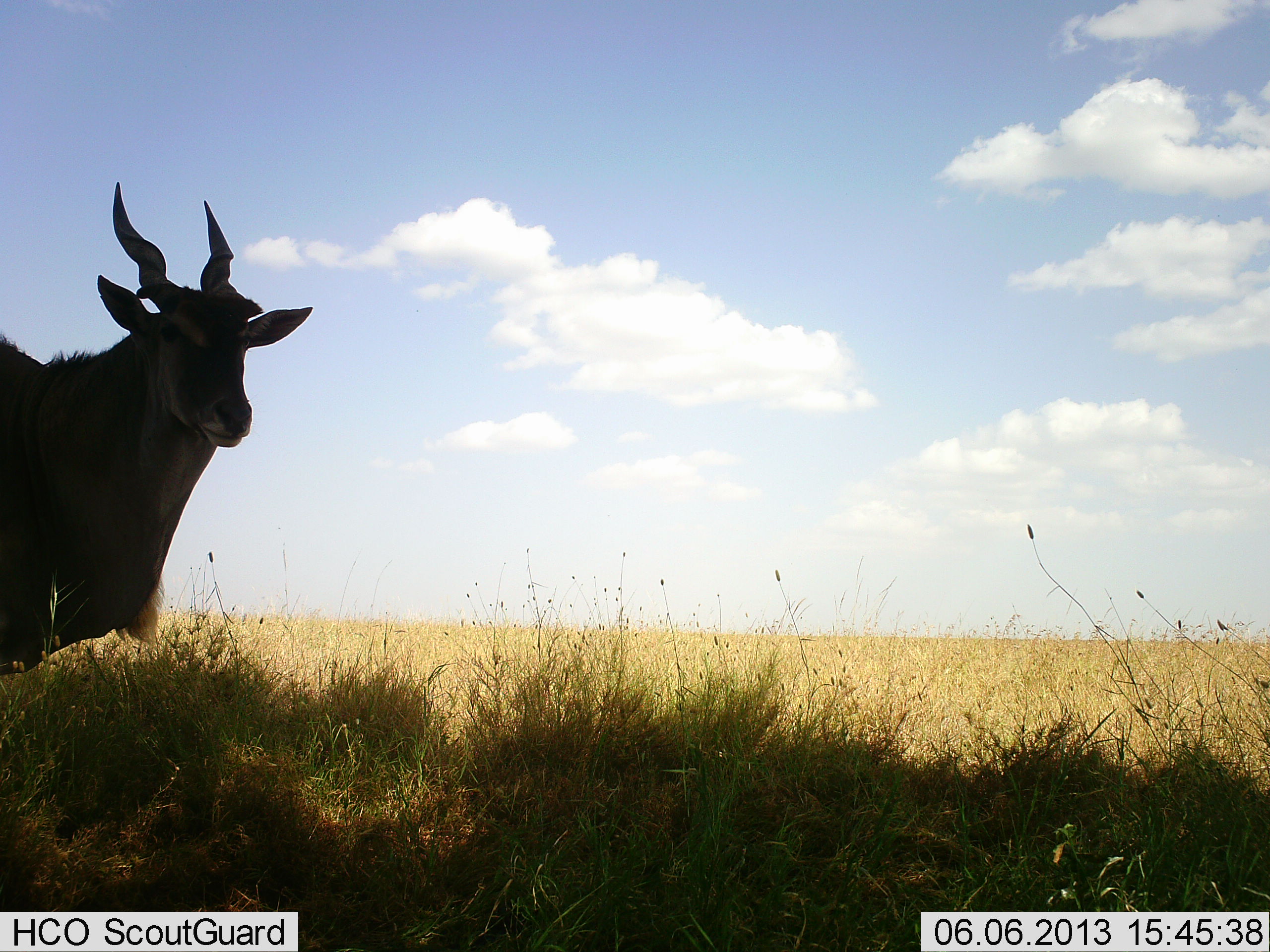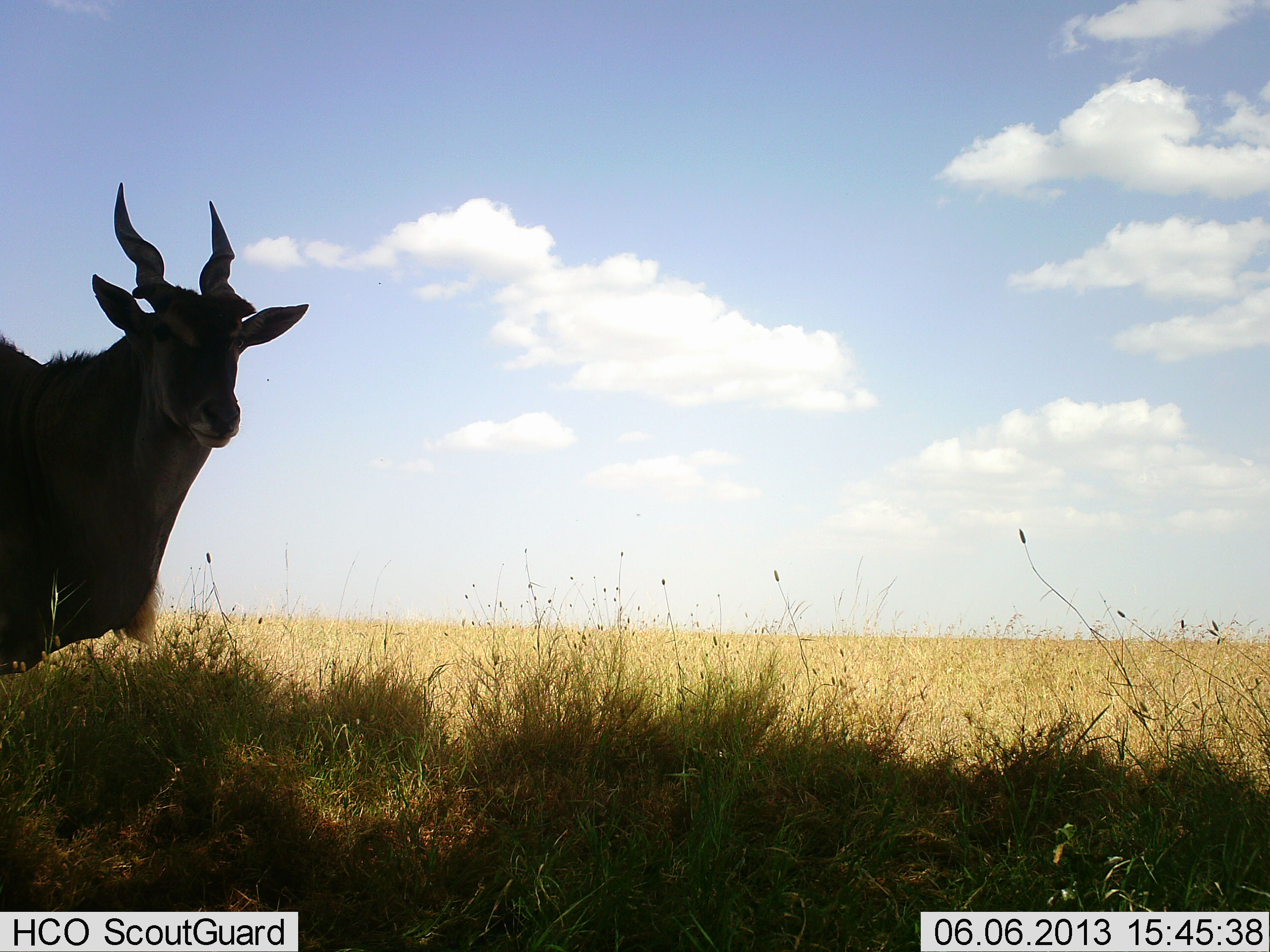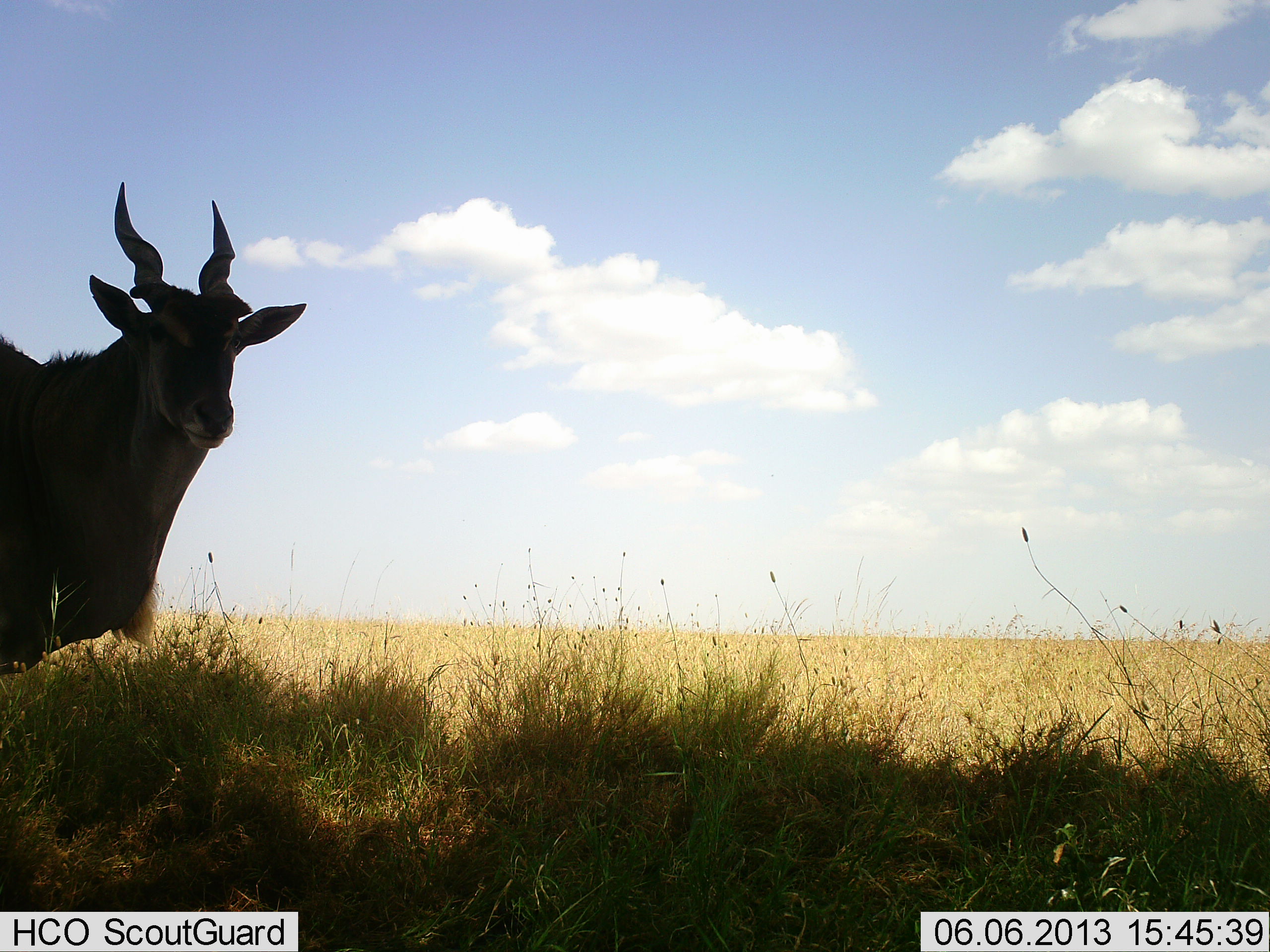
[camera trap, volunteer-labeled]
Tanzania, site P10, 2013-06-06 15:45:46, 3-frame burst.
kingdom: Animalia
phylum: Chordata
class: Mammalia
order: Artiodactyla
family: Bovidae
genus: Tragelaphus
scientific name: Tragelaphus oryx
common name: eland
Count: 1.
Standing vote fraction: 94%.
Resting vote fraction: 0%.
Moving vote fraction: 6%.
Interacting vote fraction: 0%.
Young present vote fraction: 0%.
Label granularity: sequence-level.